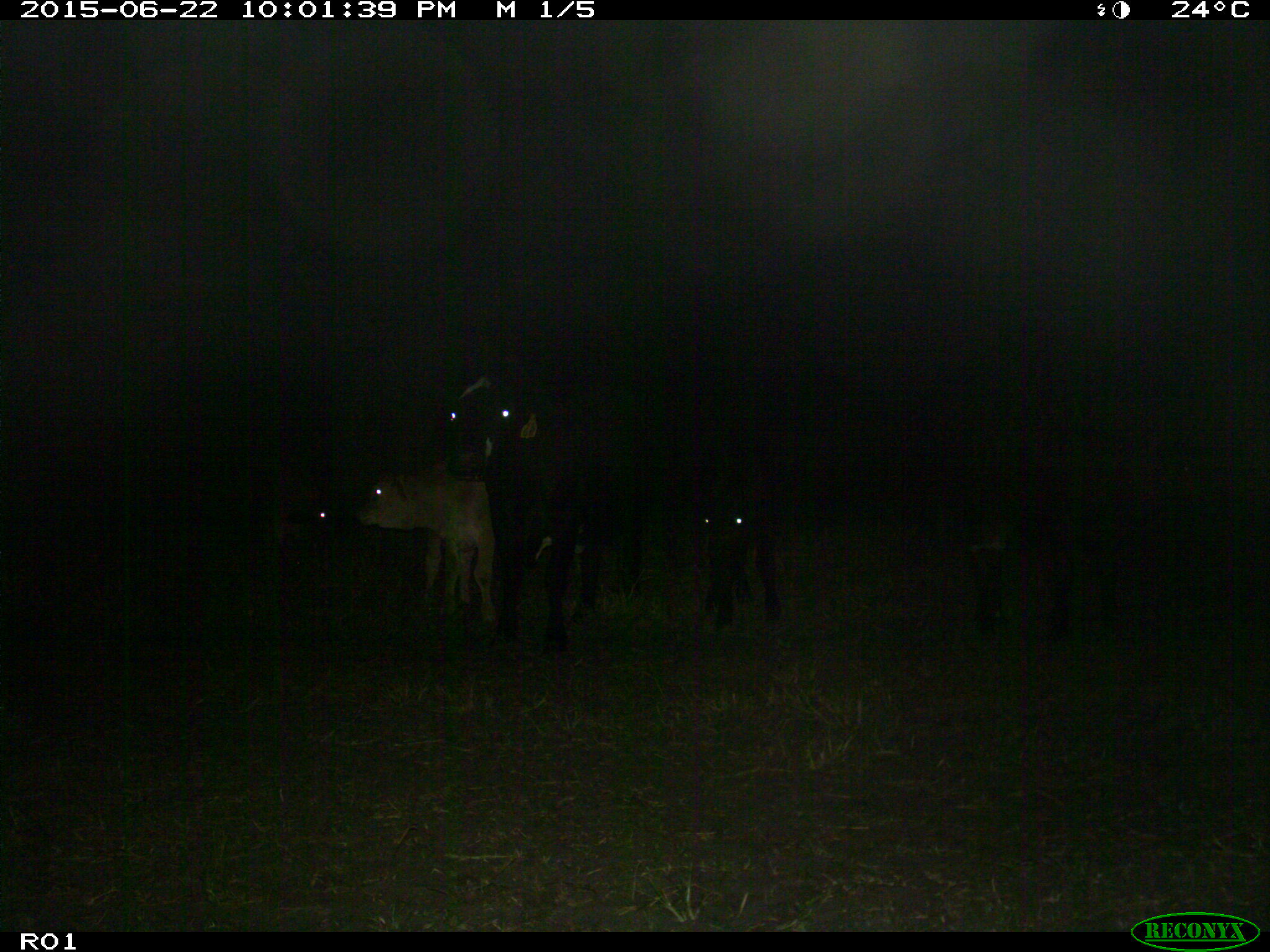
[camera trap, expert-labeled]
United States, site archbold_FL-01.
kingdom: Animalia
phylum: Chordata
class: Mammalia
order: Artiodactyla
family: Bovidae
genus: Bos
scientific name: Bos taurus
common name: domestic cow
Bos taurus (domestic cow).